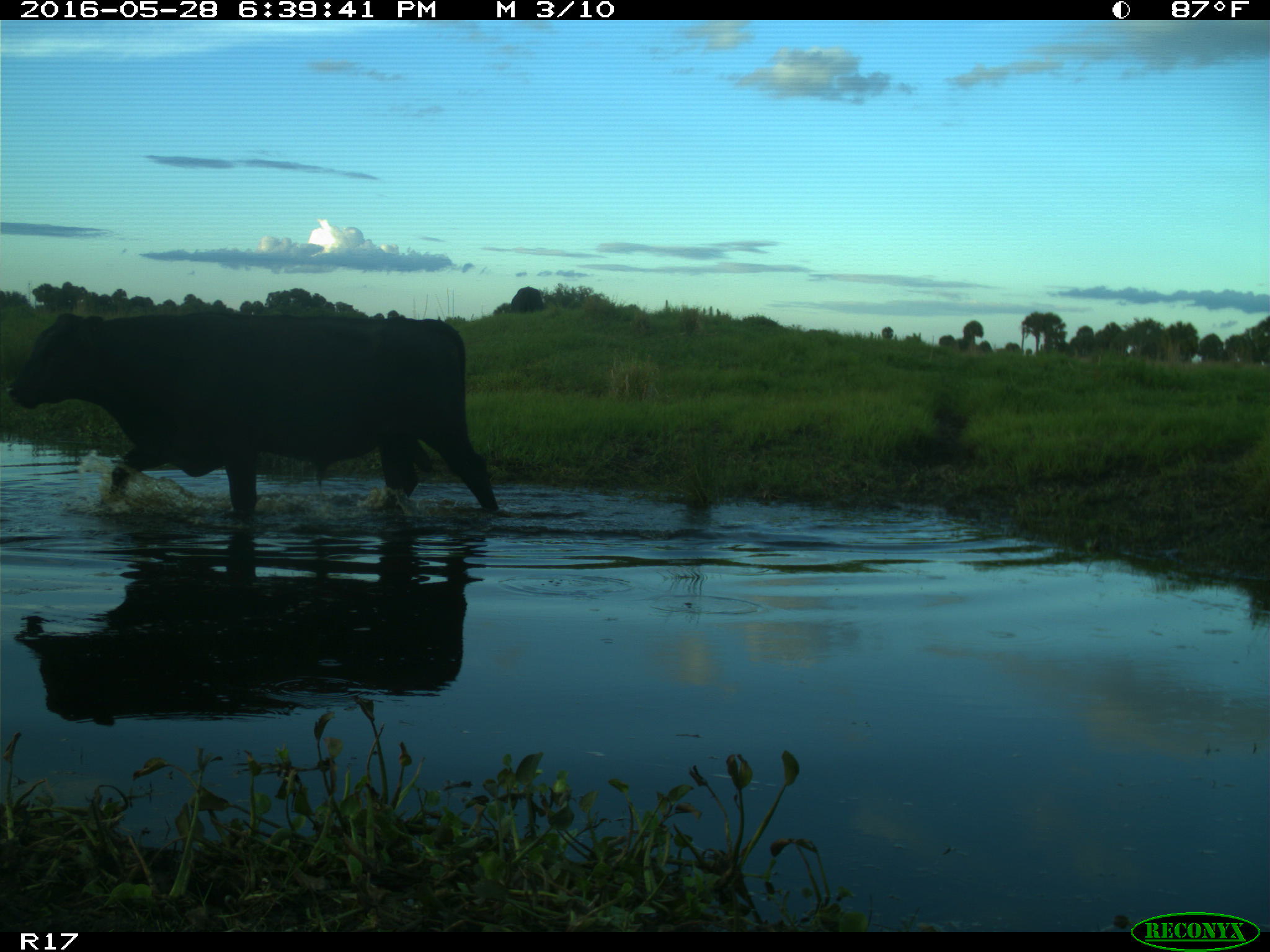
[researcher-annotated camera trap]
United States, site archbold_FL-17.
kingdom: Animalia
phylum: Chordata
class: Mammalia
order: Artiodactyla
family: Bovidae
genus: Bos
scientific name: Bos taurus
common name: domestic cow